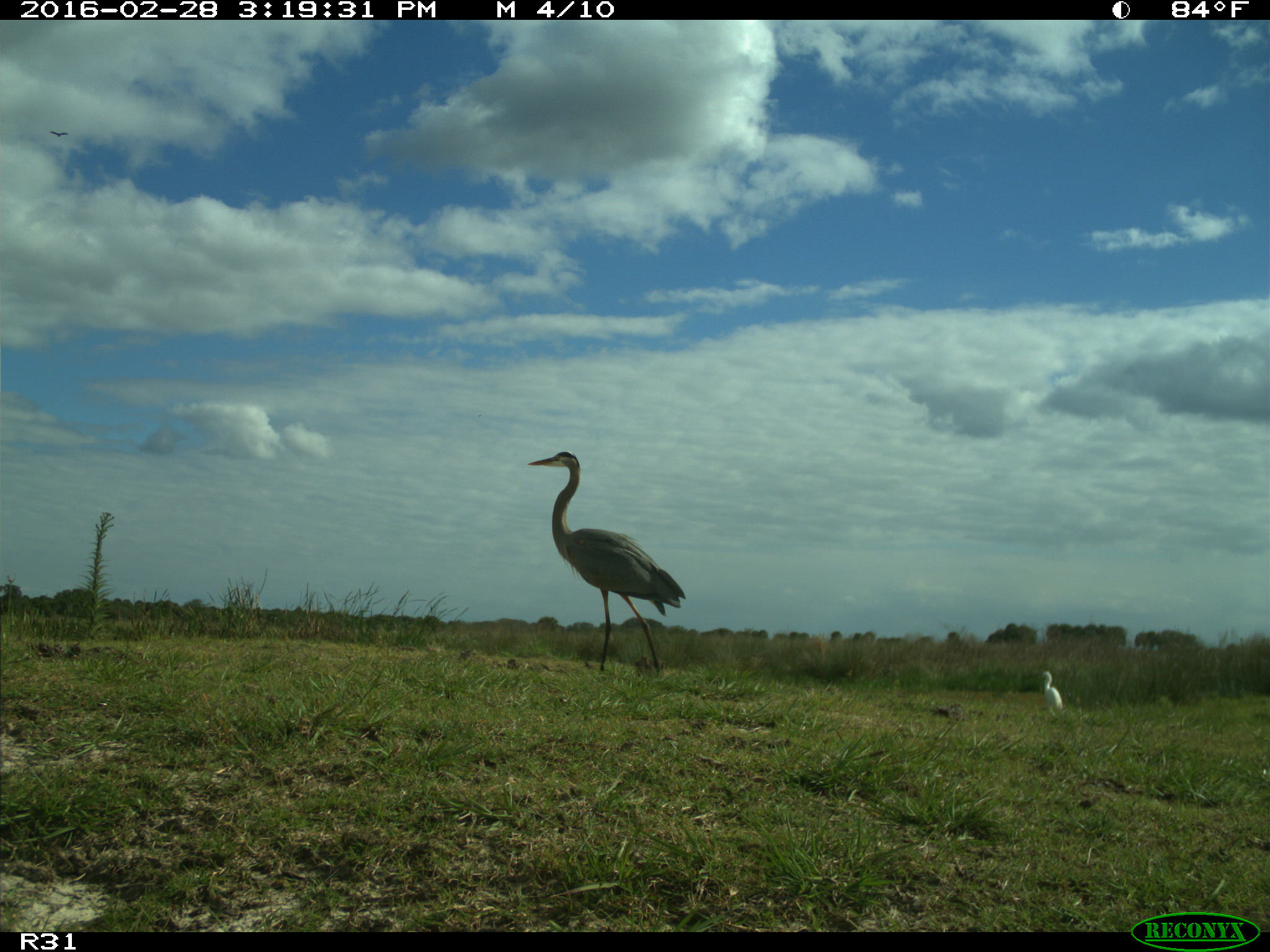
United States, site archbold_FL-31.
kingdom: Animalia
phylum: Chordata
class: Aves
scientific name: Aves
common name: birds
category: unidentified bird